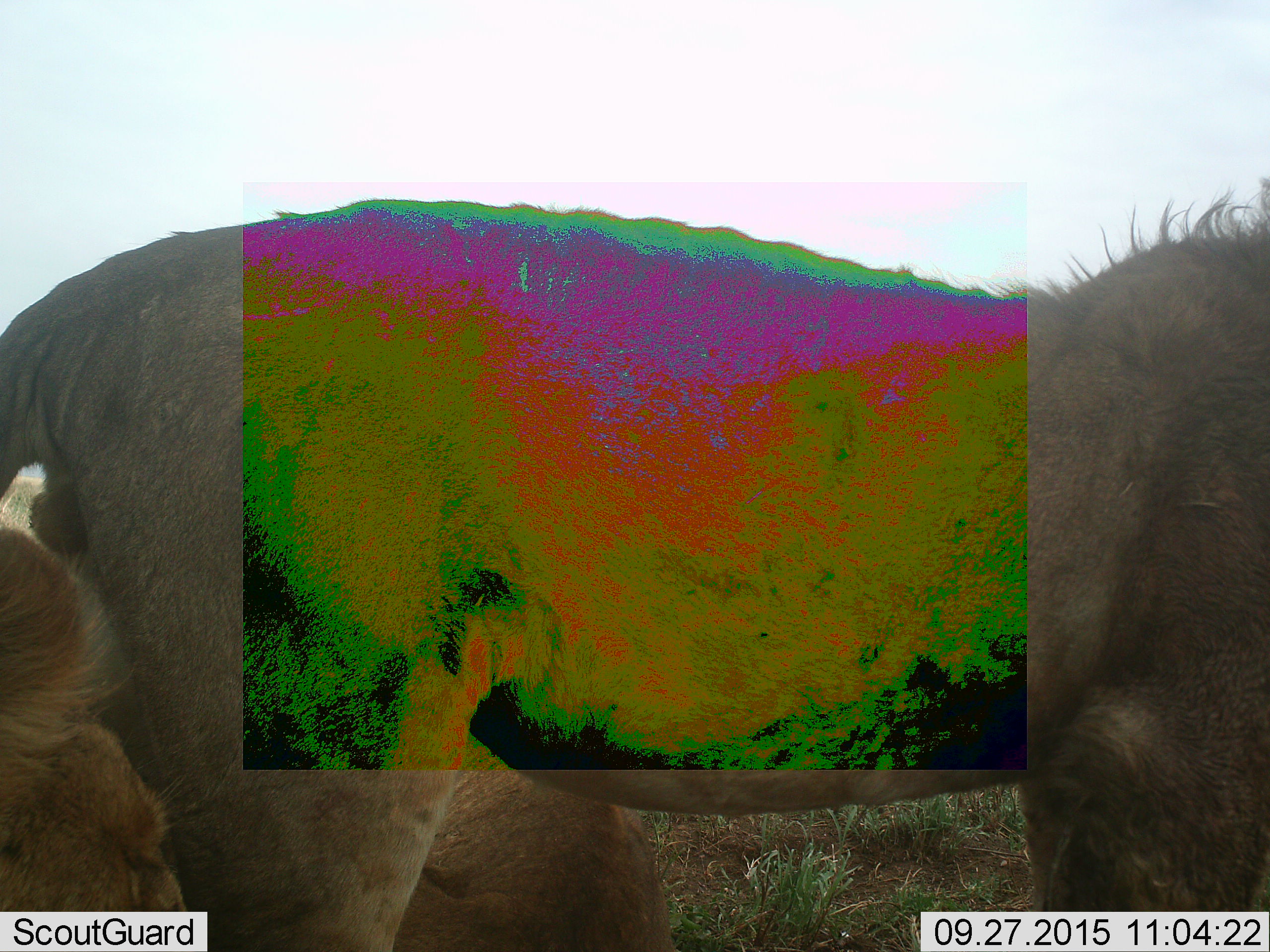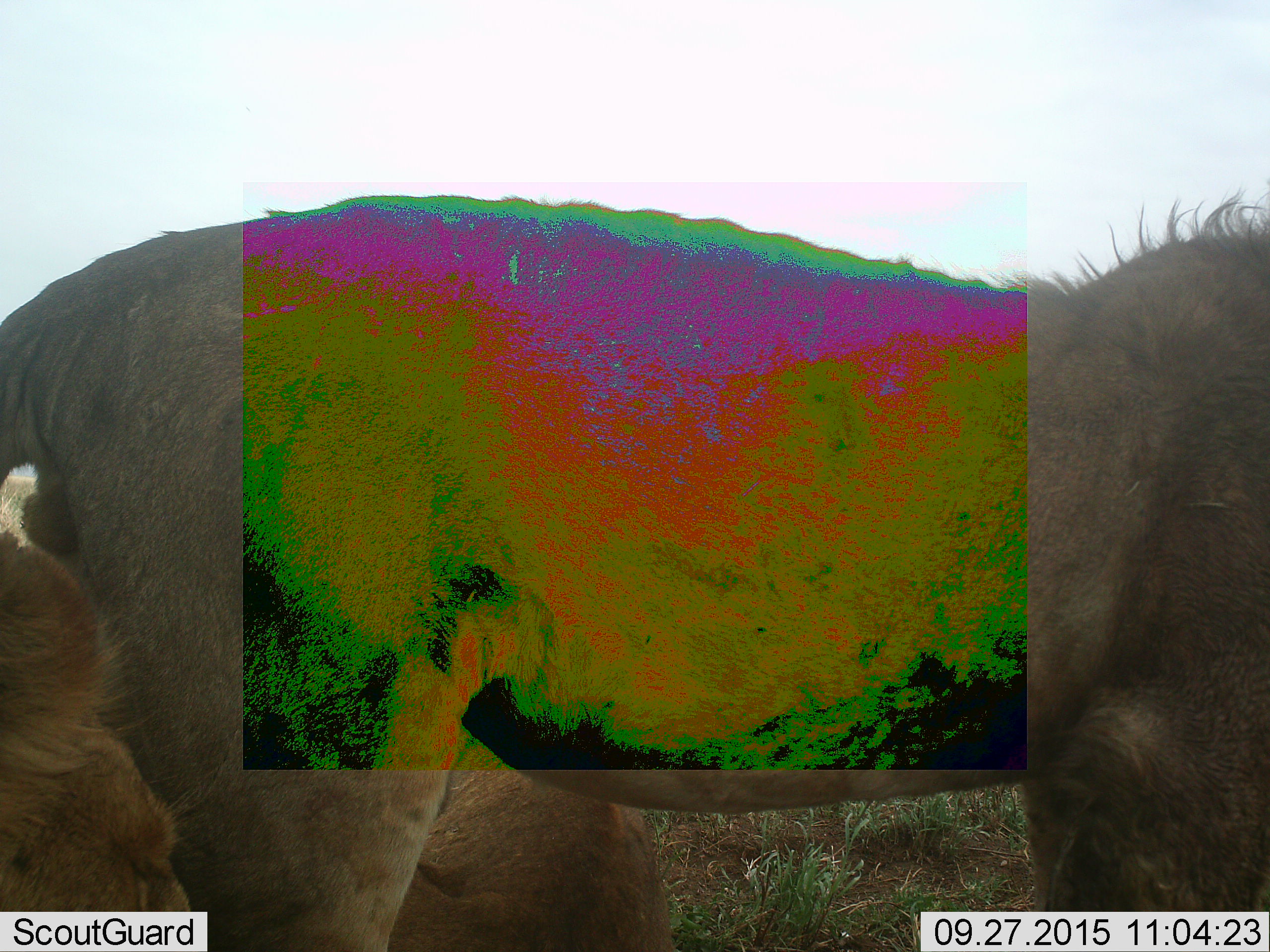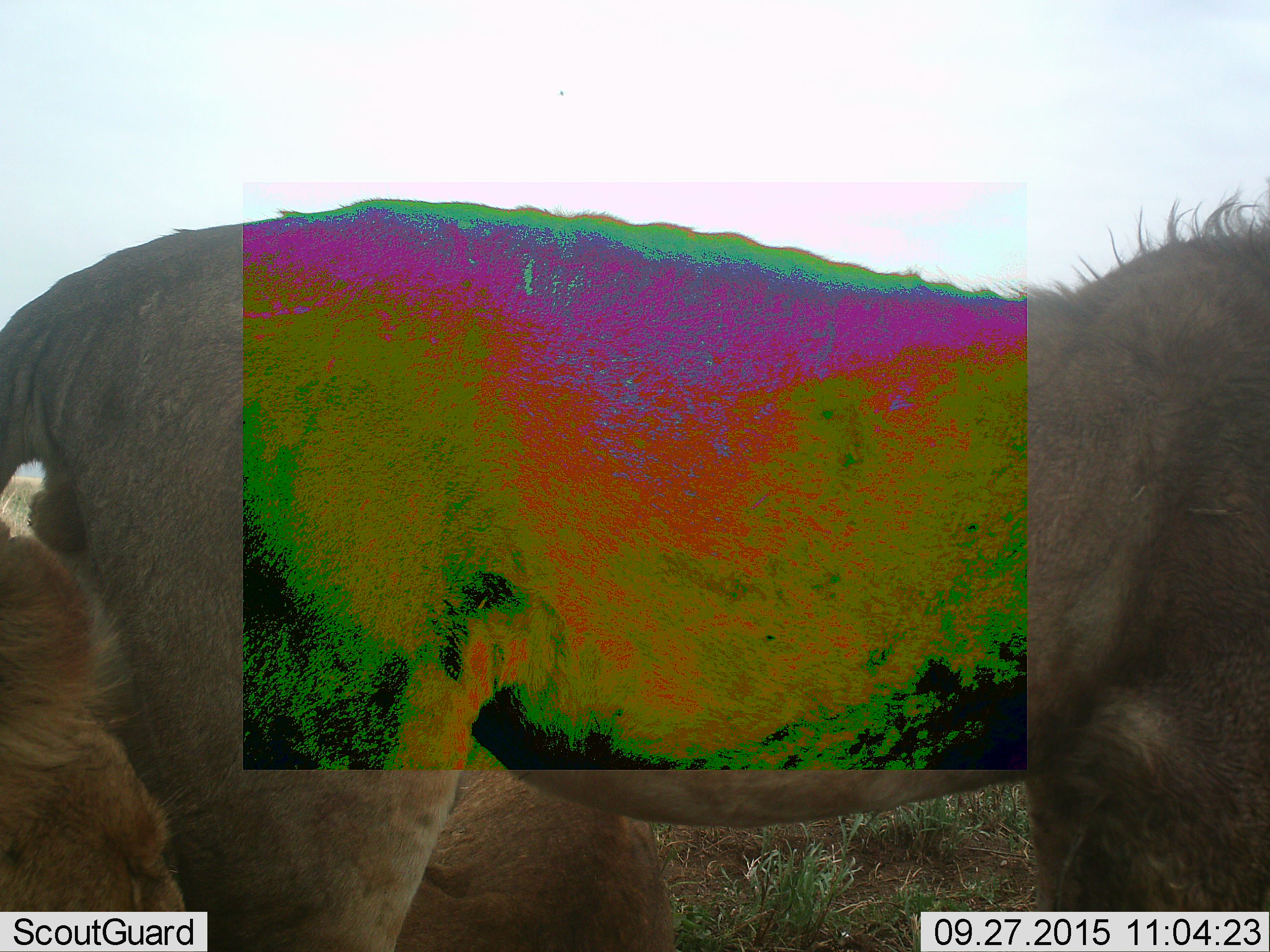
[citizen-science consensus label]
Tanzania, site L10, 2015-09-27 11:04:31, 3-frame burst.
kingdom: Animalia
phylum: Chordata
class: Mammalia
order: Carnivora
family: Felidae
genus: Panthera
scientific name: Panthera leo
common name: lion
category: lionmale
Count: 1.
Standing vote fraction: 83%.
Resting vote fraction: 0%.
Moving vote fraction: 17%.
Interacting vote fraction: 0%.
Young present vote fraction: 33%.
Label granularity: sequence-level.